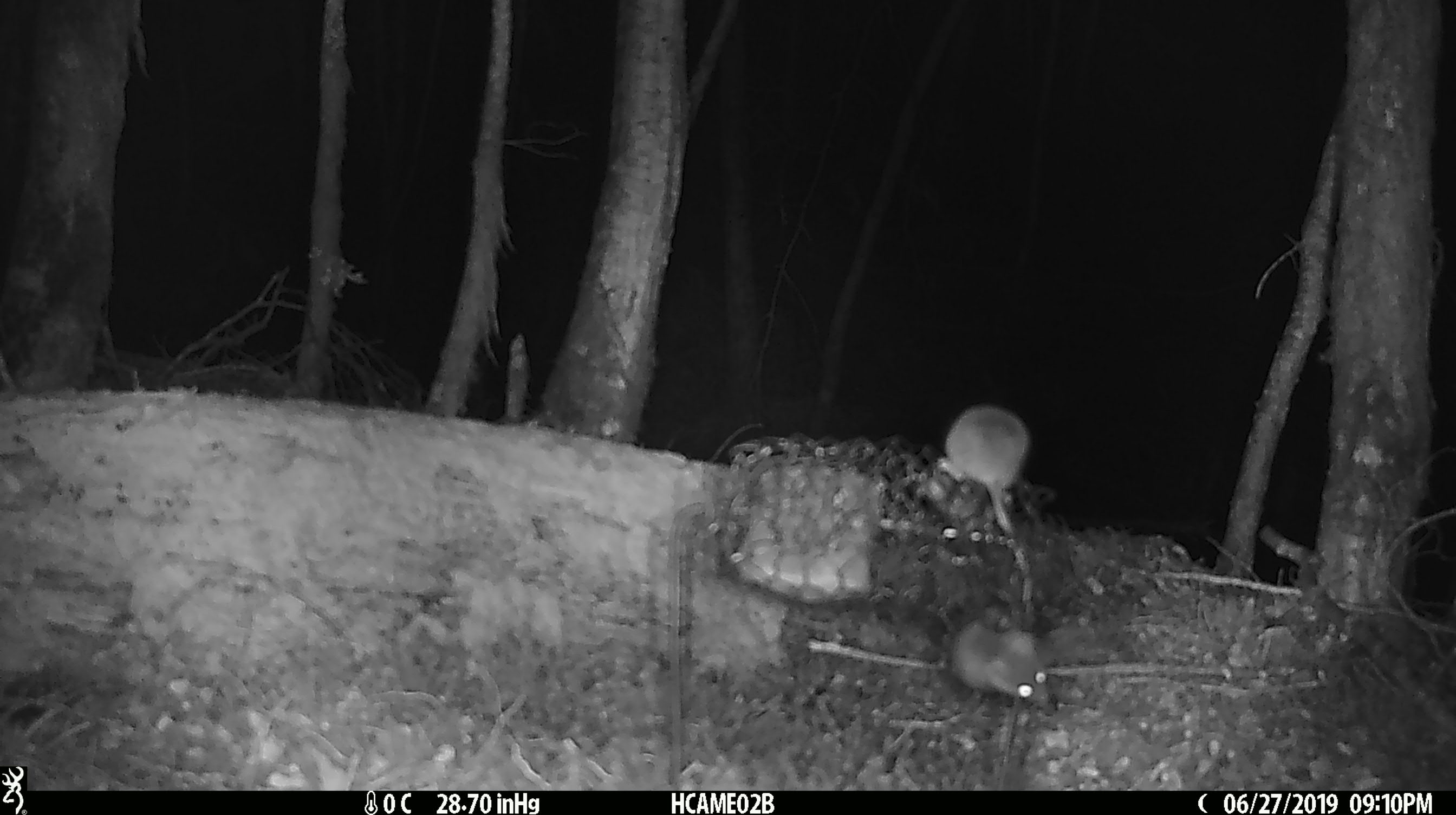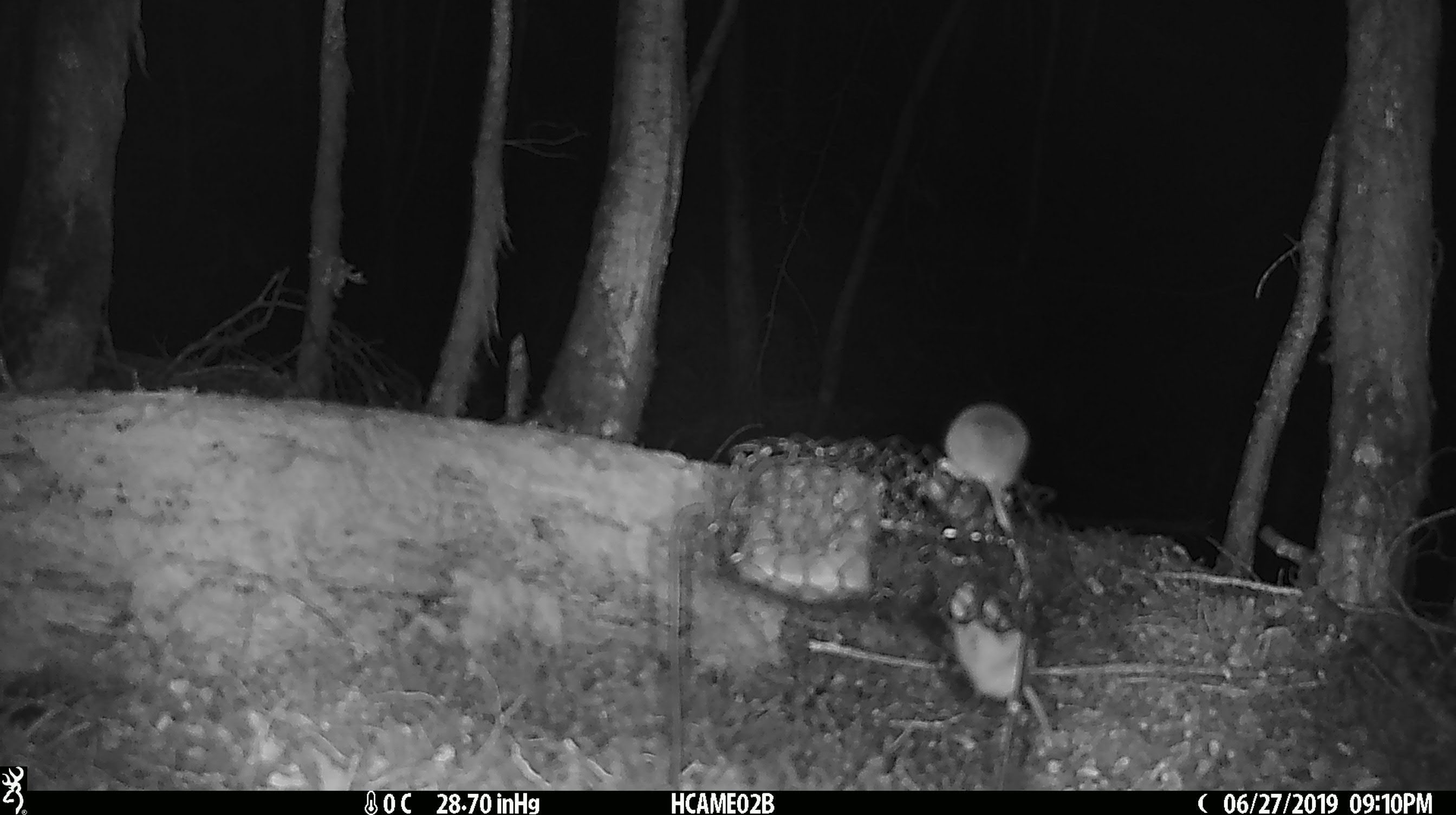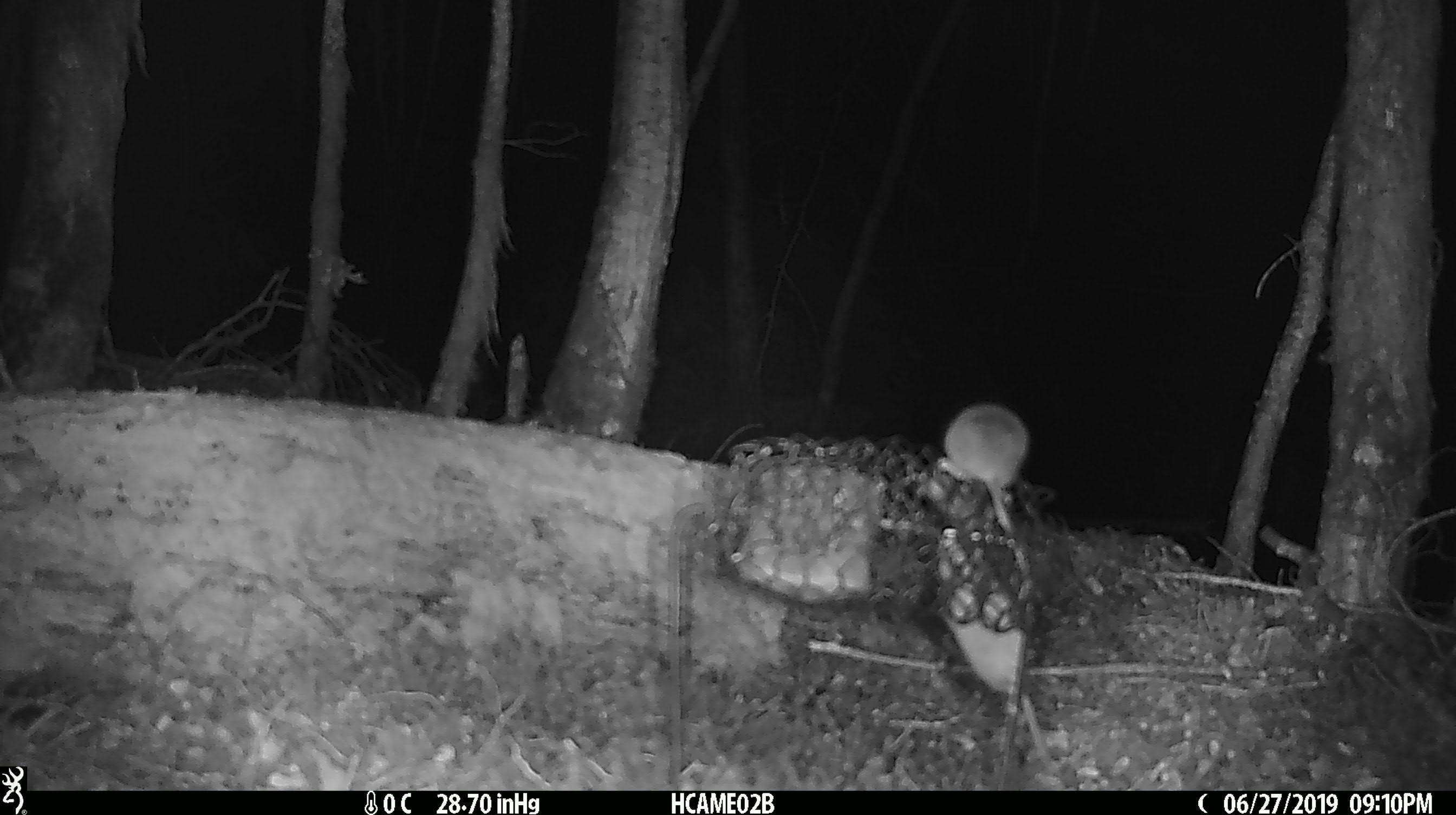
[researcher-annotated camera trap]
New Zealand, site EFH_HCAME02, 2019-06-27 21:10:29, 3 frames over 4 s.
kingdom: Animalia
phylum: Chordata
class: Mammalia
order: Rodentia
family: Muridae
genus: Mus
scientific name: Mus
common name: mouse